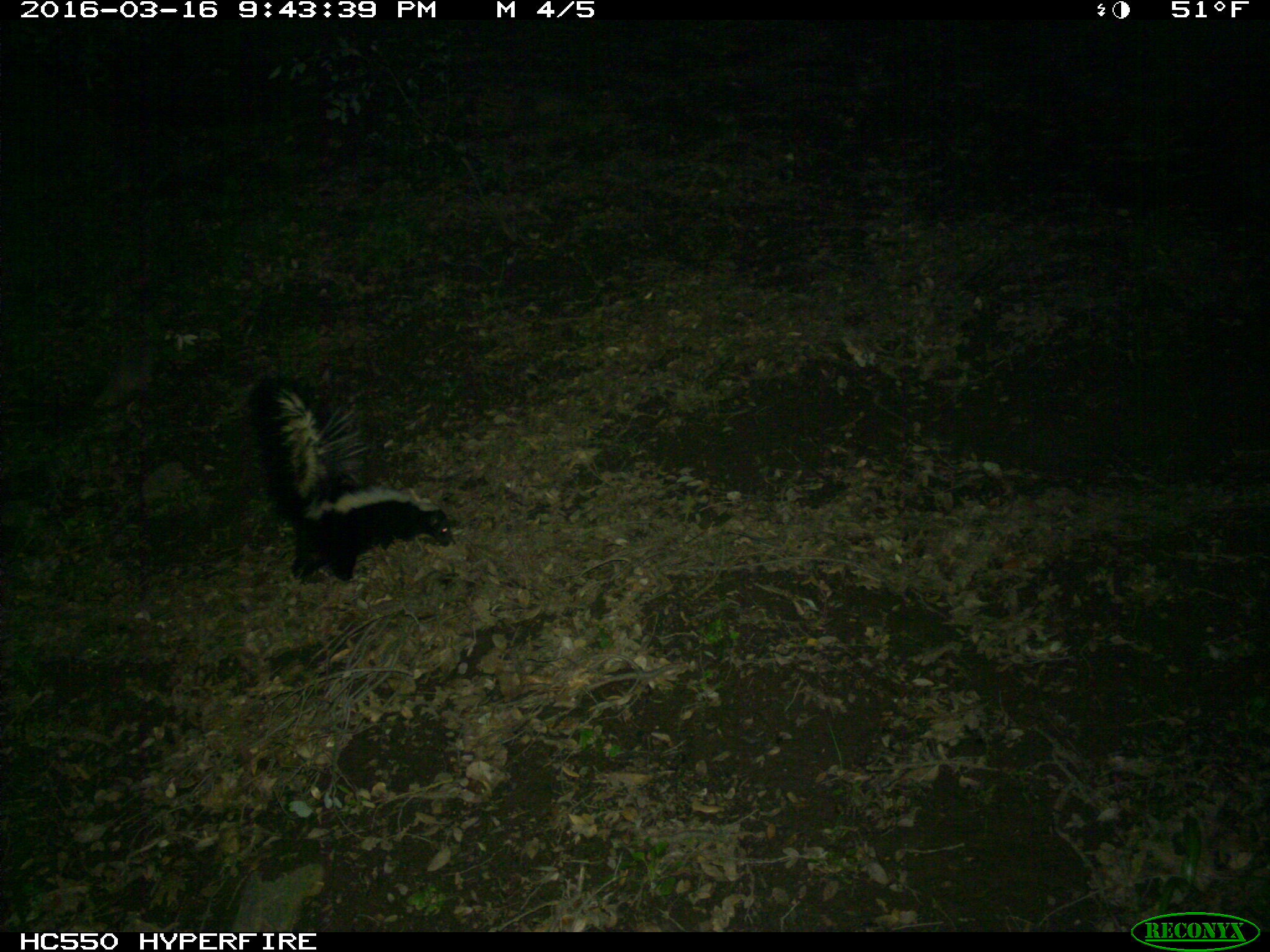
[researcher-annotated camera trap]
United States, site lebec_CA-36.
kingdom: Animalia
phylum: Chordata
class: Mammalia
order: Carnivora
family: Mephitidae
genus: Mephitis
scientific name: Mephitis mephitis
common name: striped skunk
Mephitis mephitis (striped skunk).